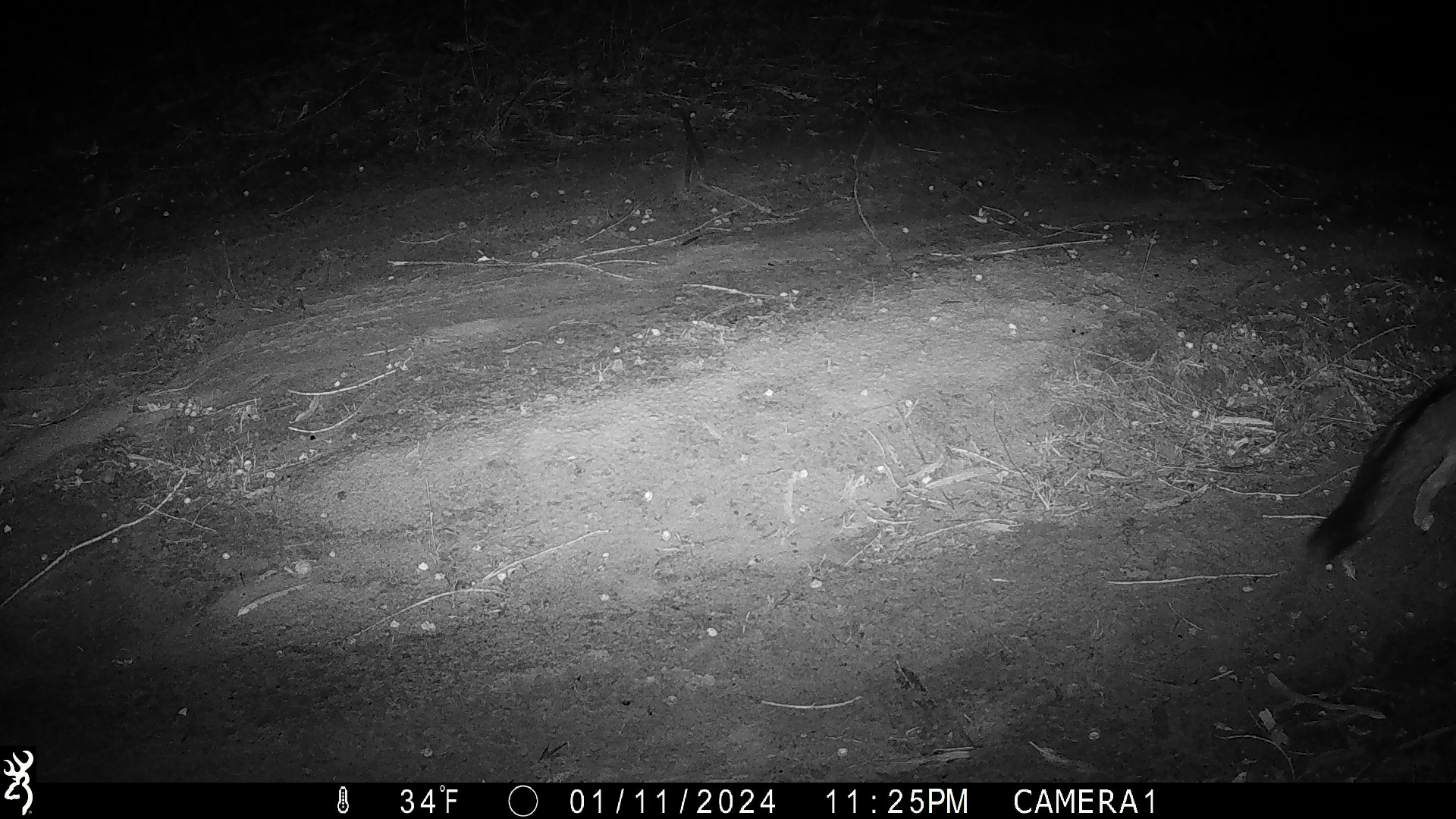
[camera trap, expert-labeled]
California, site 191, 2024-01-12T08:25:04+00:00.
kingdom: Animalia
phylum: Chordata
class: Mammalia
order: Carnivora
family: Canidae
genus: Urocyon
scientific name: Urocyon cinereoargenteus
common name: gray fox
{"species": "gray fox (Urocyon cinereoargenteus)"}